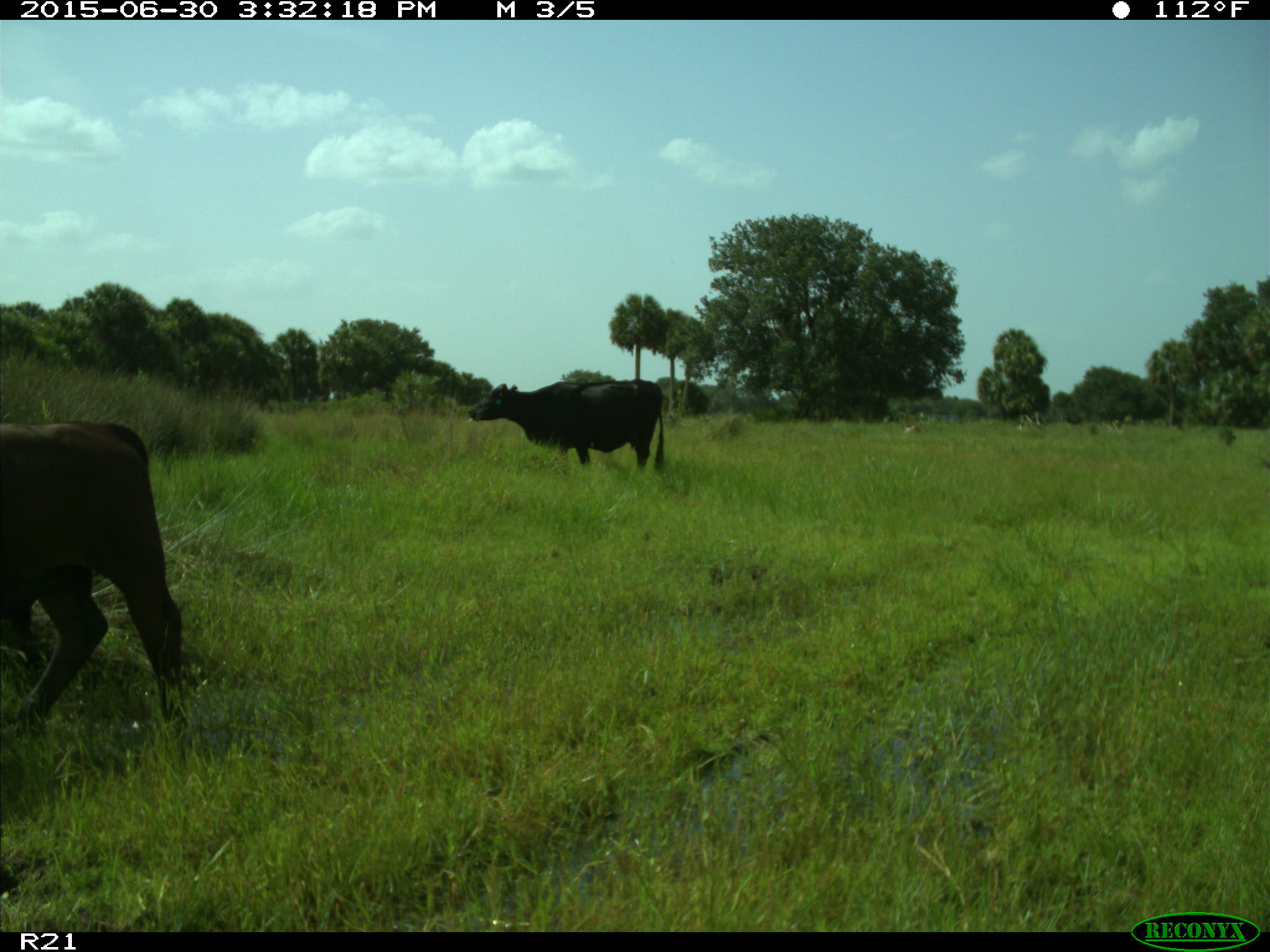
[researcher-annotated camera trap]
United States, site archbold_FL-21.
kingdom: Animalia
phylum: Chordata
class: Mammalia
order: Artiodactyla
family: Bovidae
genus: Bos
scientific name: Bos taurus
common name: domestic cow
Bos taurus (domestic cow).